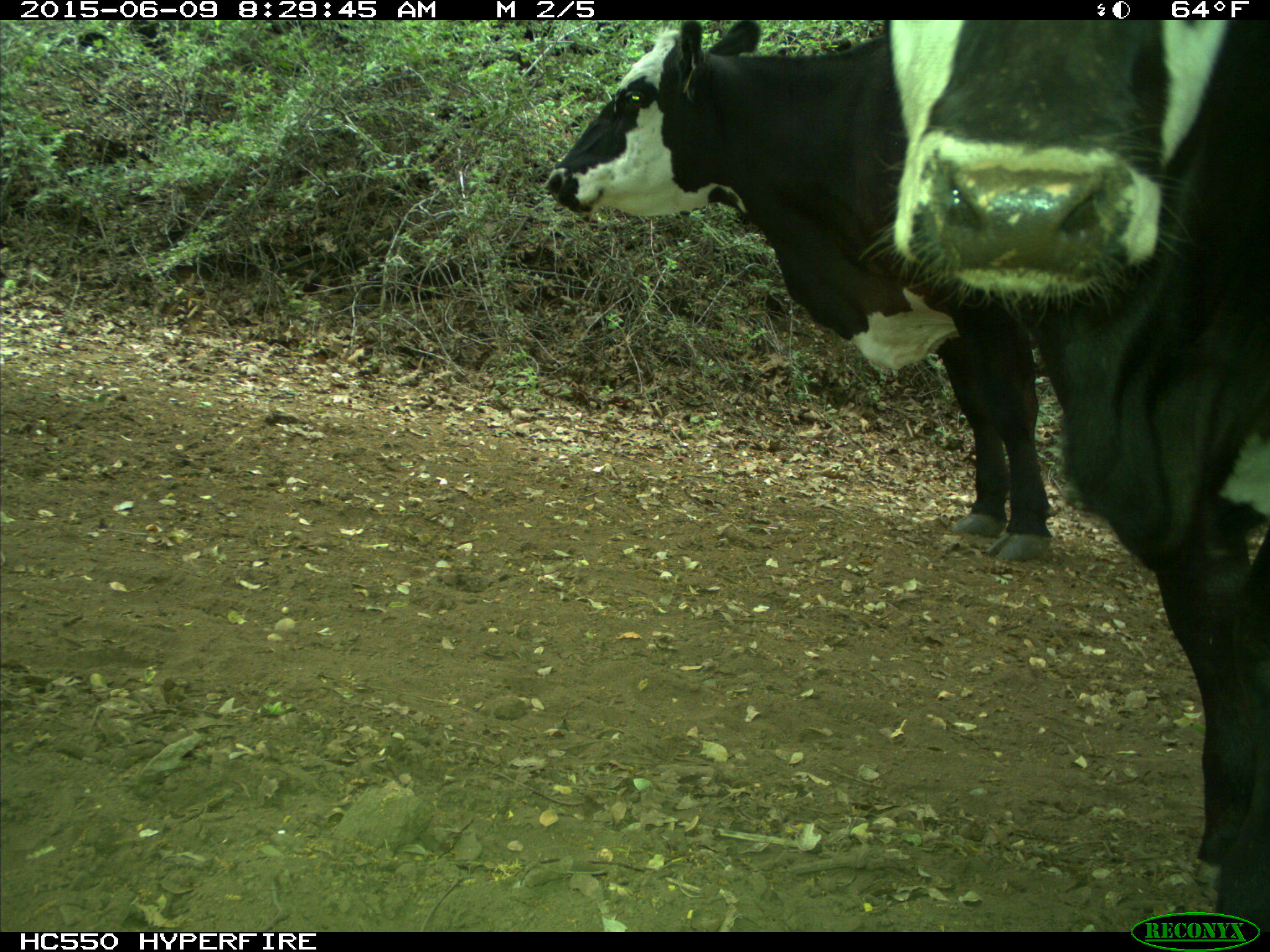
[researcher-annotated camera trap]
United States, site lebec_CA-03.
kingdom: Animalia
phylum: Chordata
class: Mammalia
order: Artiodactyla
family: Bovidae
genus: Bos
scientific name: Bos taurus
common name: domestic cow